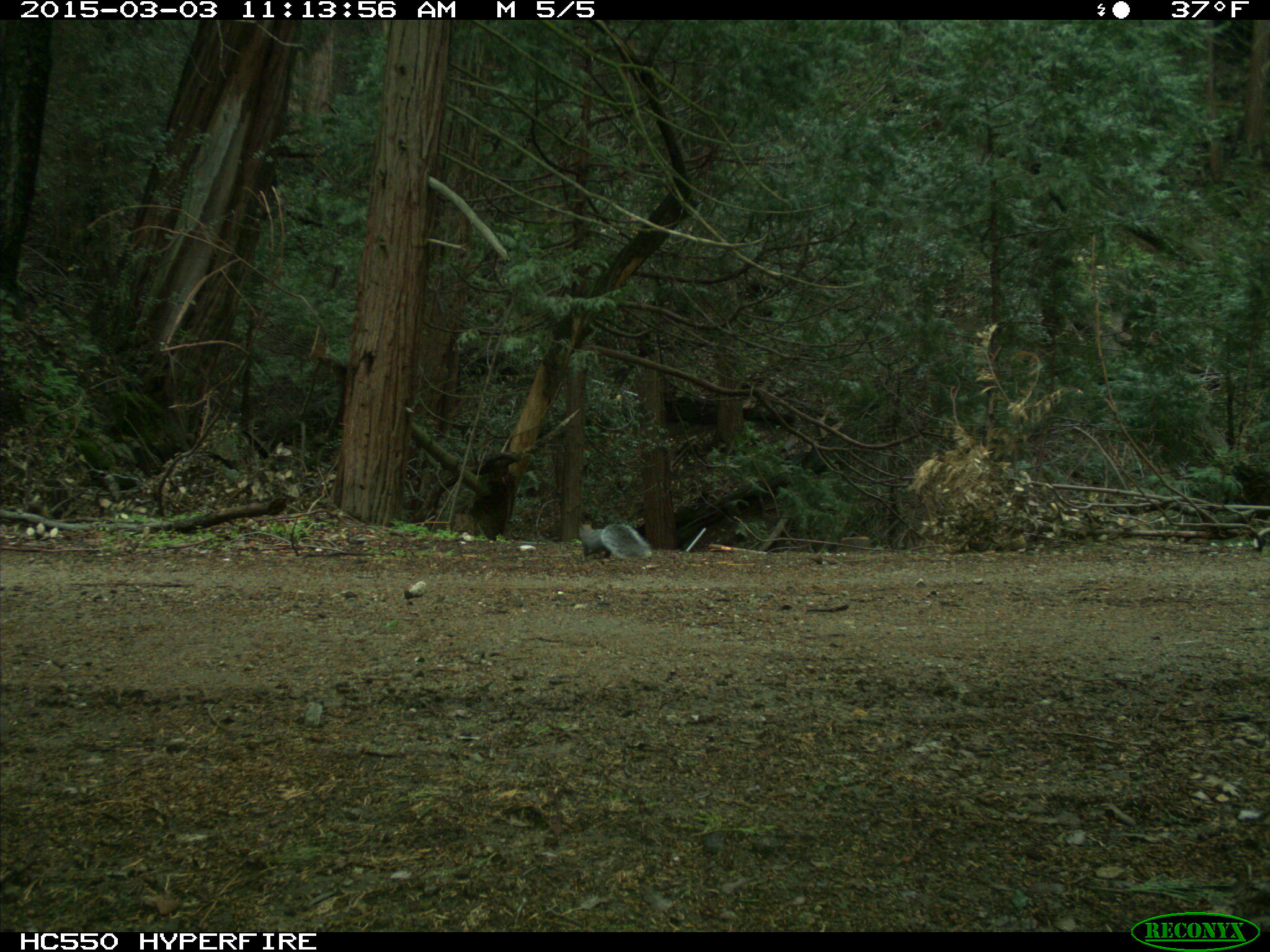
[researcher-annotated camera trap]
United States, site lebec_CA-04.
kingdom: Animalia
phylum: Chordata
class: Mammalia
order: Rodentia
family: Sciuridae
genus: Sciurus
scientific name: Sciurus carolinensis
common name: eastern gray squirrel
Sciurus carolinensis (eastern gray squirrel).